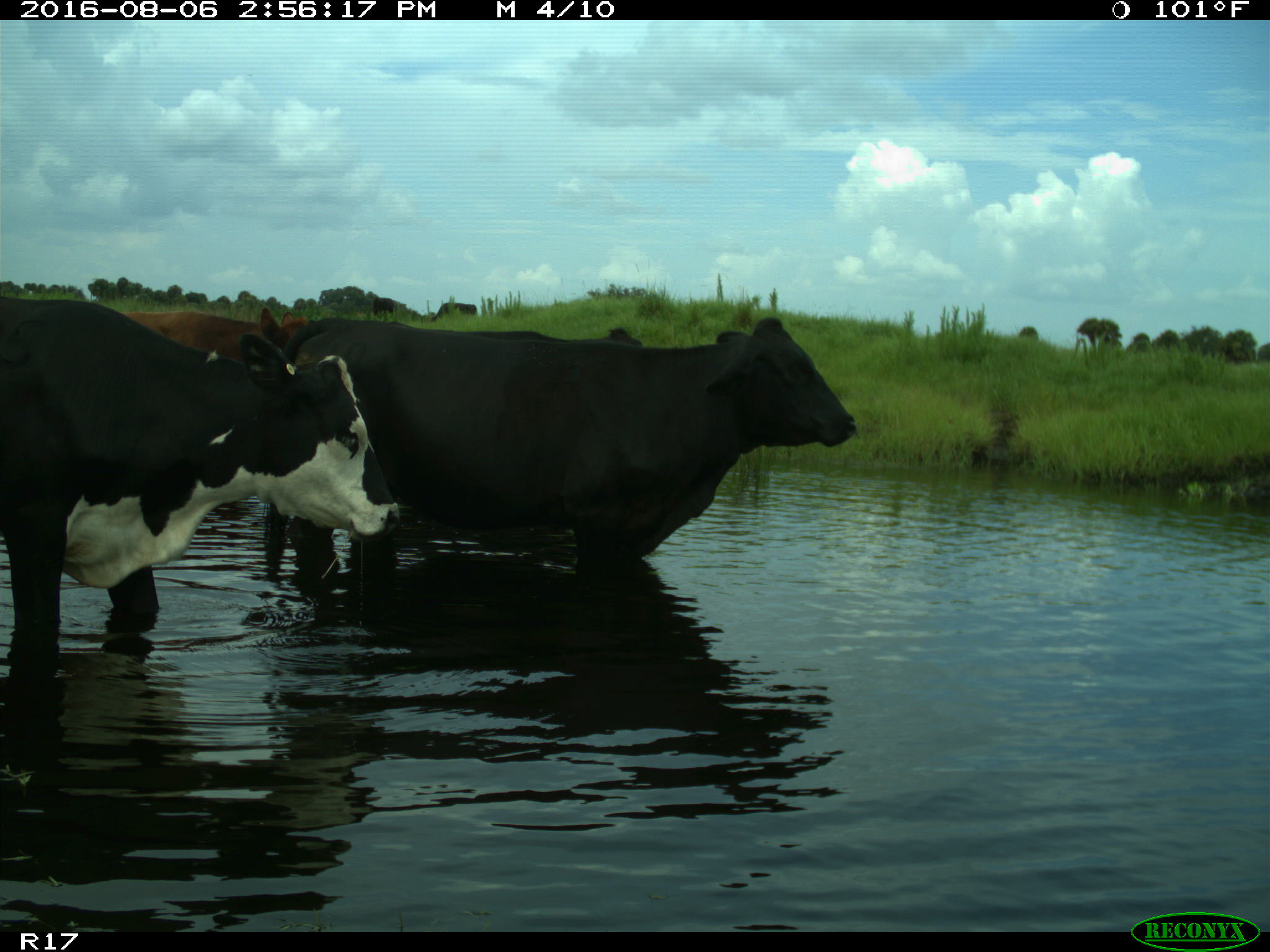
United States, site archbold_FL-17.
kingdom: Animalia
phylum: Chordata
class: Mammalia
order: Artiodactyla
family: Bovidae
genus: Bos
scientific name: Bos taurus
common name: domestic cow